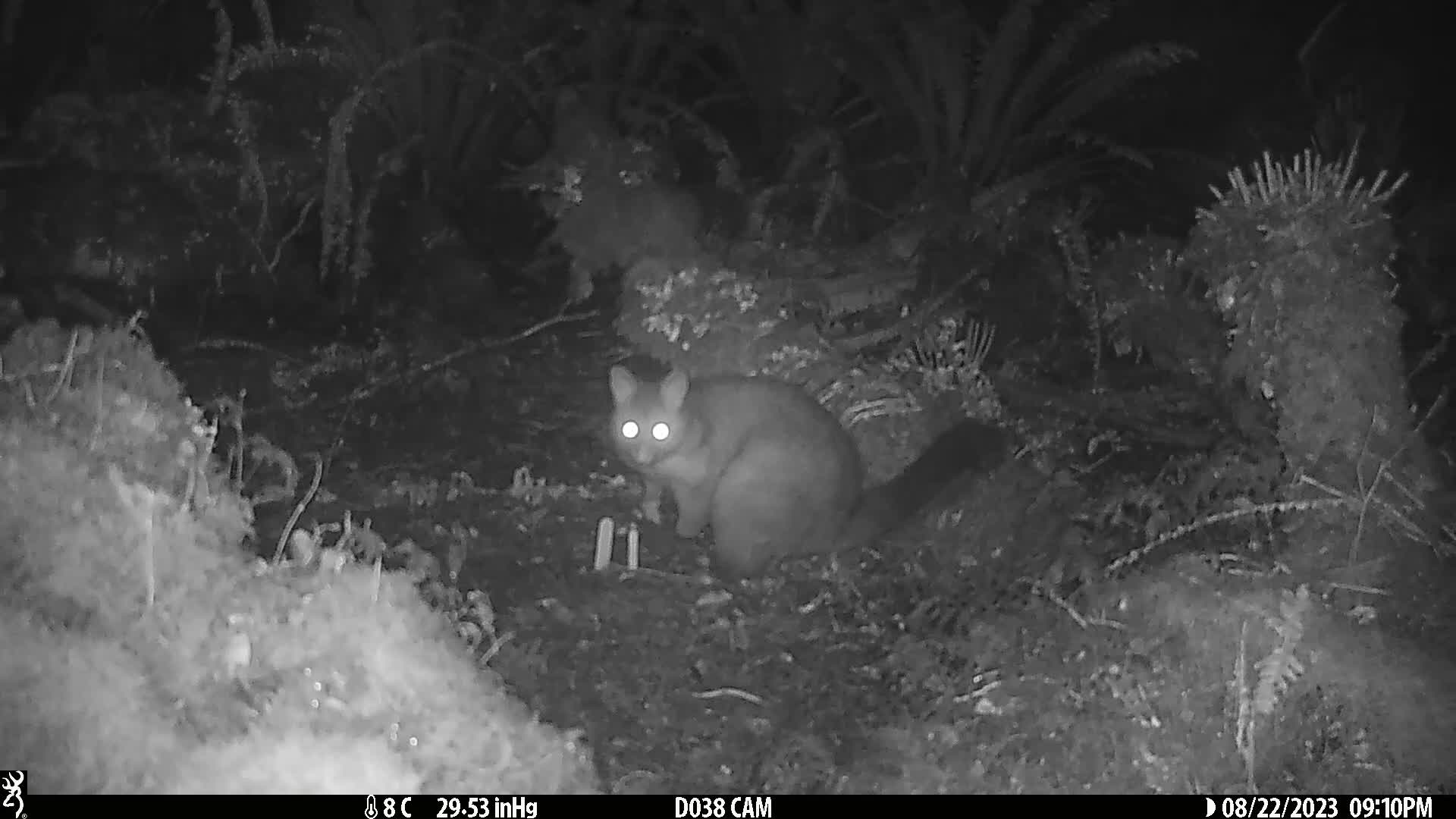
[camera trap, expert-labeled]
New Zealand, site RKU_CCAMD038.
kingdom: Animalia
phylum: Chordata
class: Mammalia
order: Diprotodontia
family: Phalangeridae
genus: Trichosurus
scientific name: Trichosurus vulpecula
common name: common brushtail possum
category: possum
Possum (common brushtail possum) (Trichosurus vulpecula).